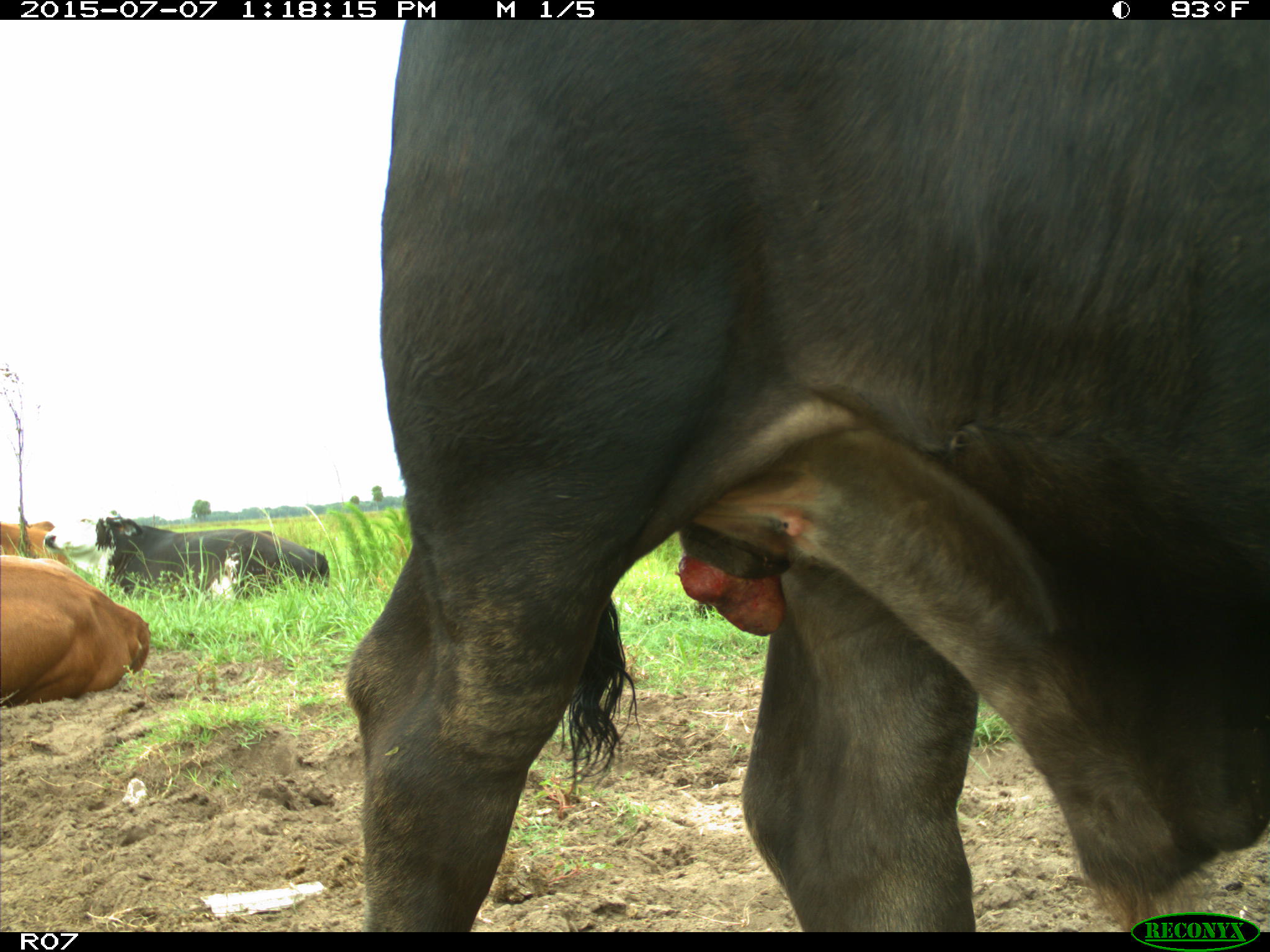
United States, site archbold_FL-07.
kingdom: Animalia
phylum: Chordata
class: Mammalia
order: Artiodactyla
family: Bovidae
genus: Bos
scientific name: Bos taurus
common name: domestic cow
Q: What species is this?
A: Bos taurus (domestic cow).